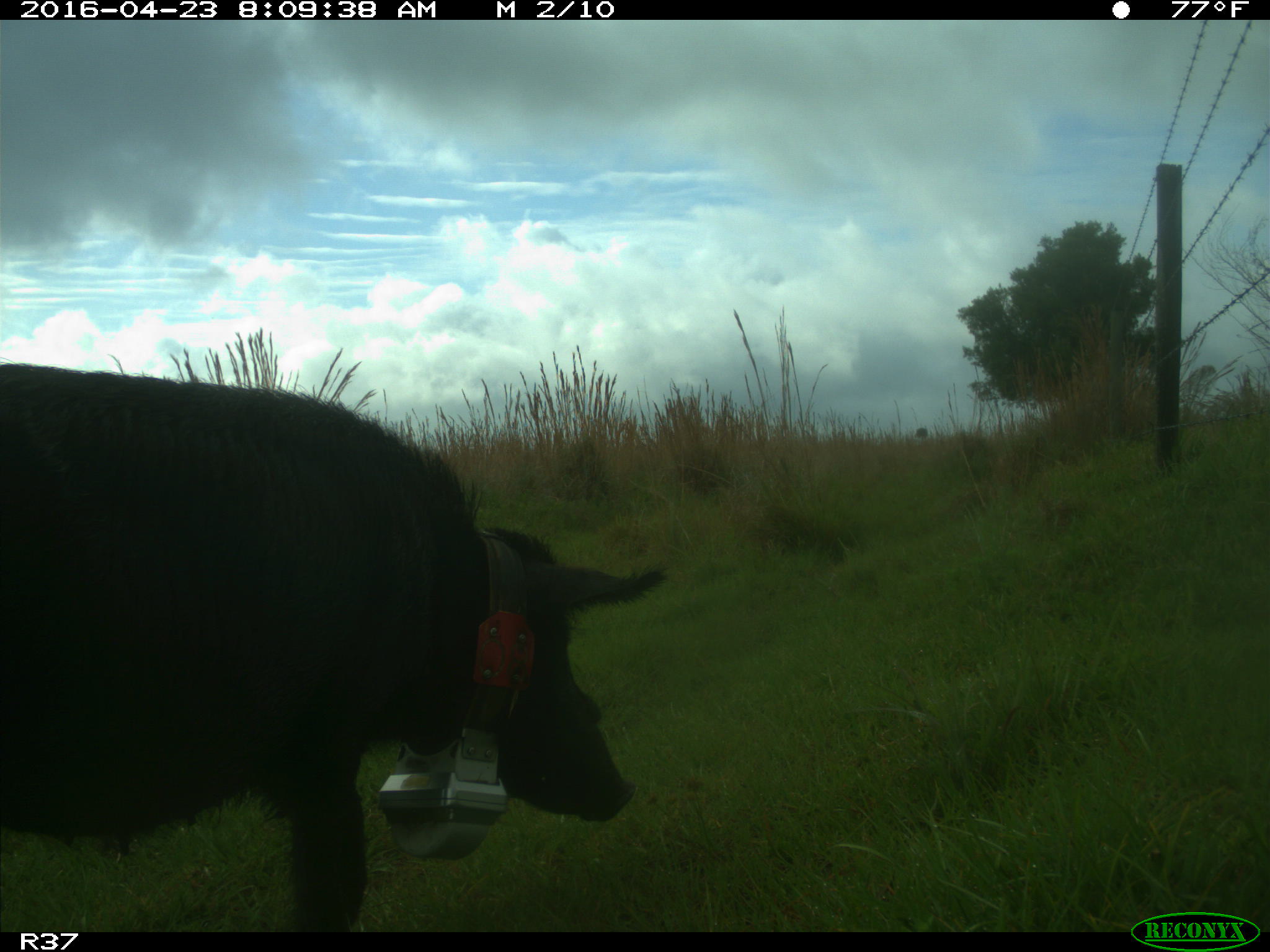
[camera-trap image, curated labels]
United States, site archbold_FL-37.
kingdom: Animalia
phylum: Chordata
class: Mammalia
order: Artiodactyla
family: Suidae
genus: Sus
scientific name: Sus scrofa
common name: wild boar